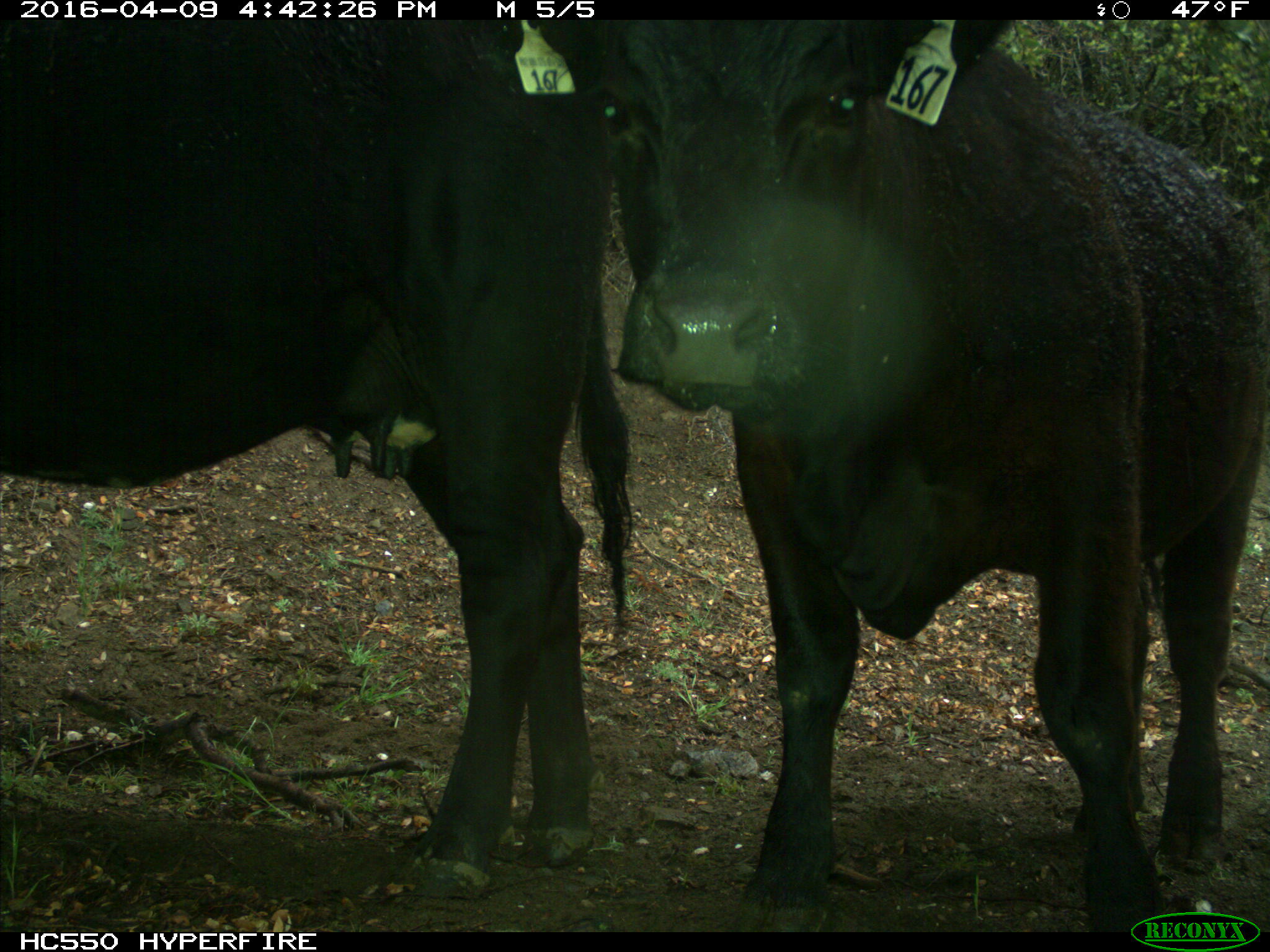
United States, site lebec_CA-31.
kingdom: Animalia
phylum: Chordata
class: Mammalia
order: Artiodactyla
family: Bovidae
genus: Bos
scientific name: Bos taurus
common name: domestic cow